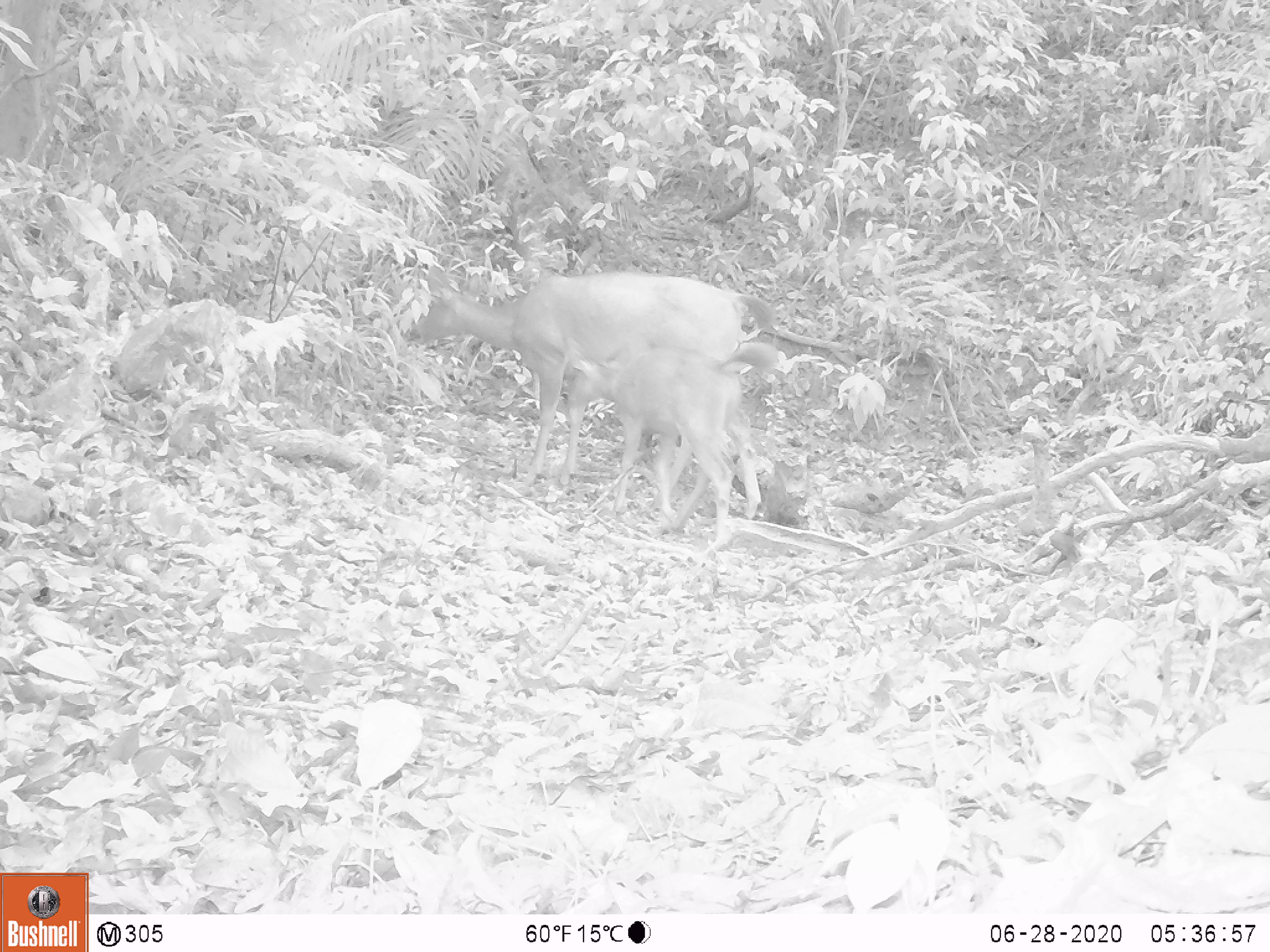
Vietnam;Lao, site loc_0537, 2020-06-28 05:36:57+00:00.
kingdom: Animalia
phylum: Chordata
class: Mammalia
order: Artiodactyla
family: Cervidae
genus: Rusa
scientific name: Rusa unicolor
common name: sambar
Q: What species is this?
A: Sambar (Rusa unicolor).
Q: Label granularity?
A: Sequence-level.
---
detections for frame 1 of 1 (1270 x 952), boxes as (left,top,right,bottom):
sambar: (410,268,775,521); (563,342,778,546)